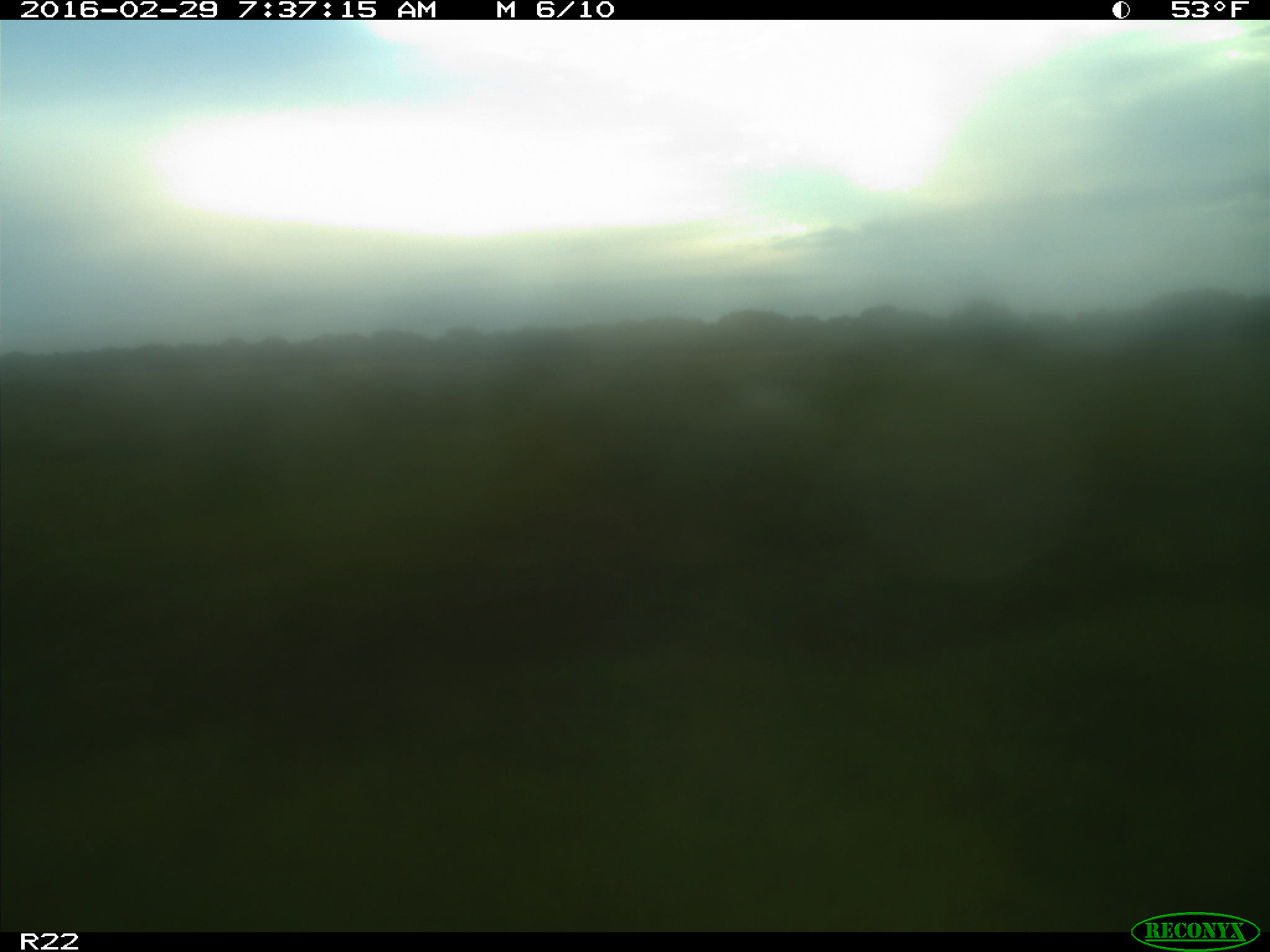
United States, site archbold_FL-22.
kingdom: Animalia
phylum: Chordata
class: Mammalia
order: Artiodactyla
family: Bovidae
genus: Bos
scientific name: Bos taurus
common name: domestic cow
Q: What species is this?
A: Bos taurus (domestic cow).